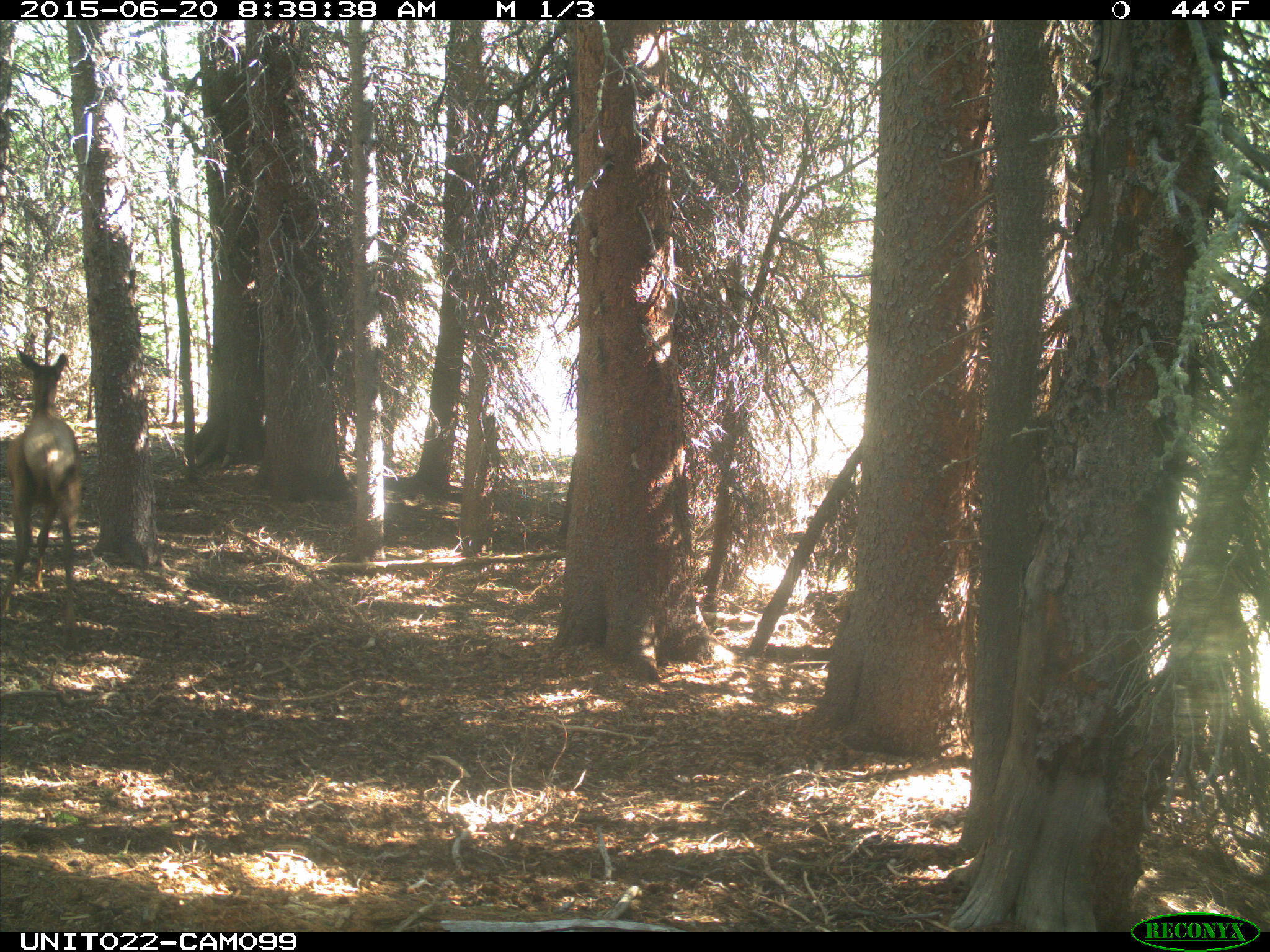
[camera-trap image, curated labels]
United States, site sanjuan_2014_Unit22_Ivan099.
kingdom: Animalia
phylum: Chordata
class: Mammalia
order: Artiodactyla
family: Cervidae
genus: Cervus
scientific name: Cervus elaphus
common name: red deer